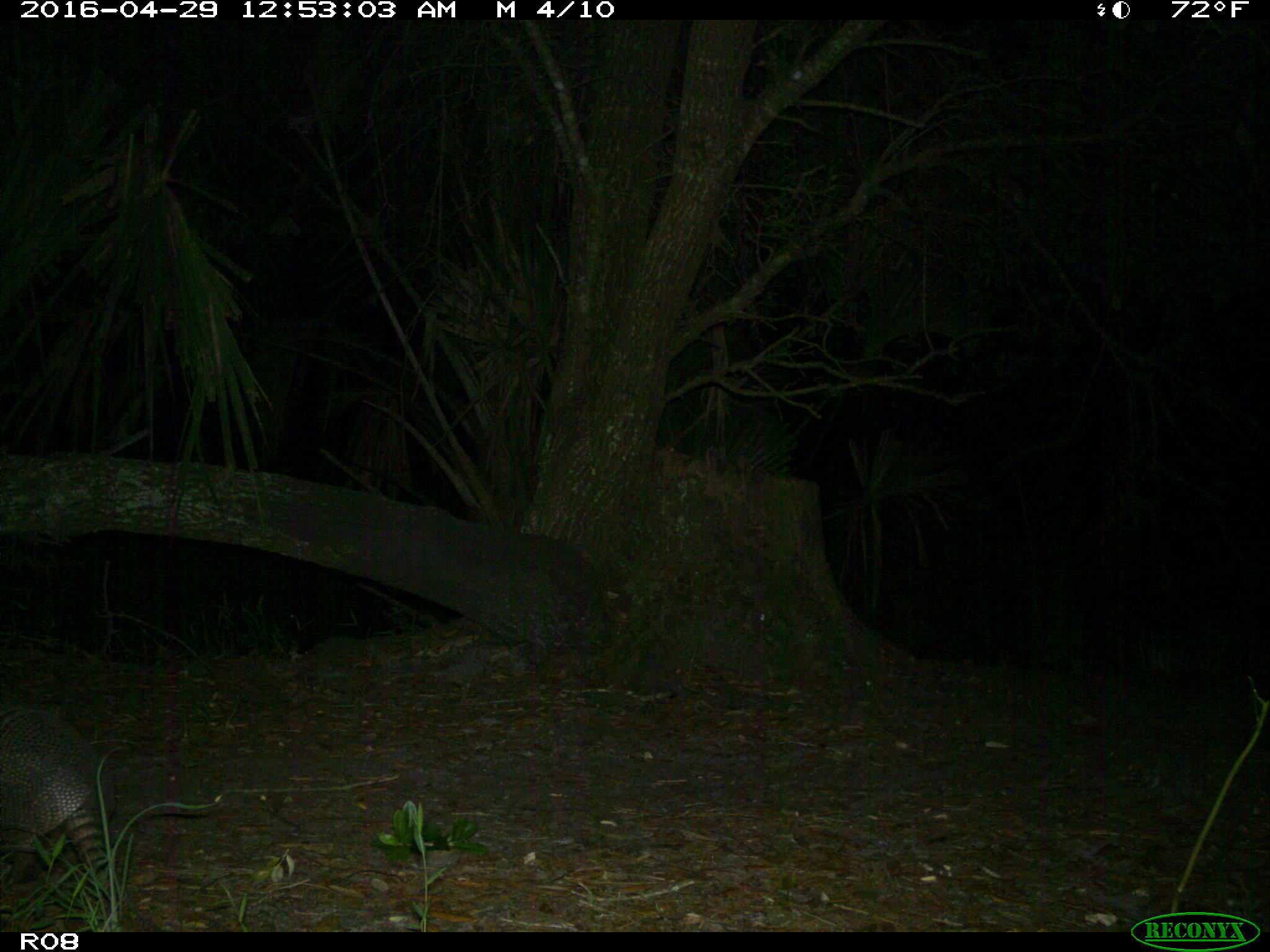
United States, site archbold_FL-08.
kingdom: Animalia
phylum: Chordata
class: Mammalia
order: Cingulata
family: Dasypodidae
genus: Dasypus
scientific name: Dasypus novemcinctus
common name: nine-banded armadillo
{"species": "Dasypus novemcinctus (nine-banded armadillo)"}